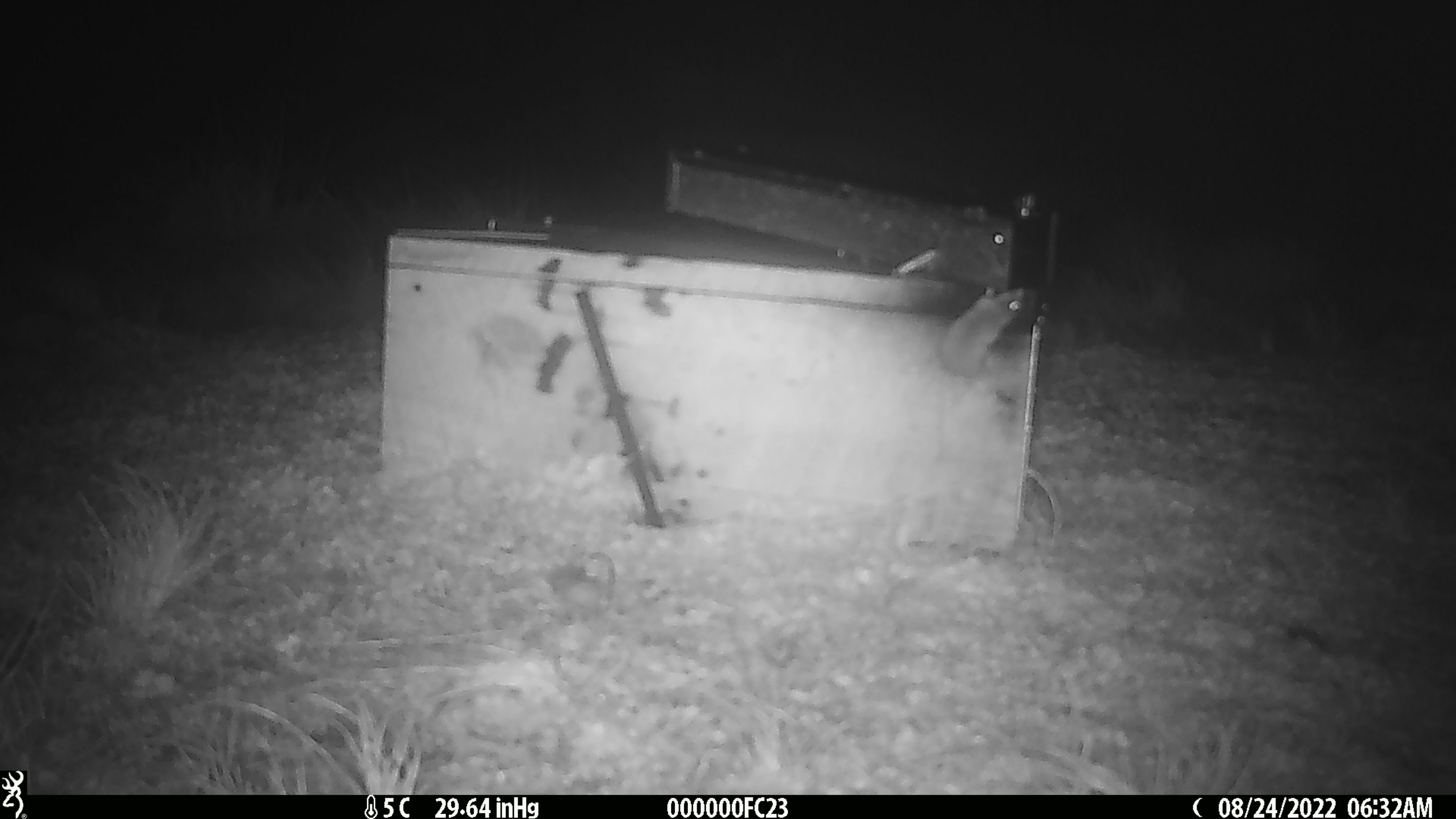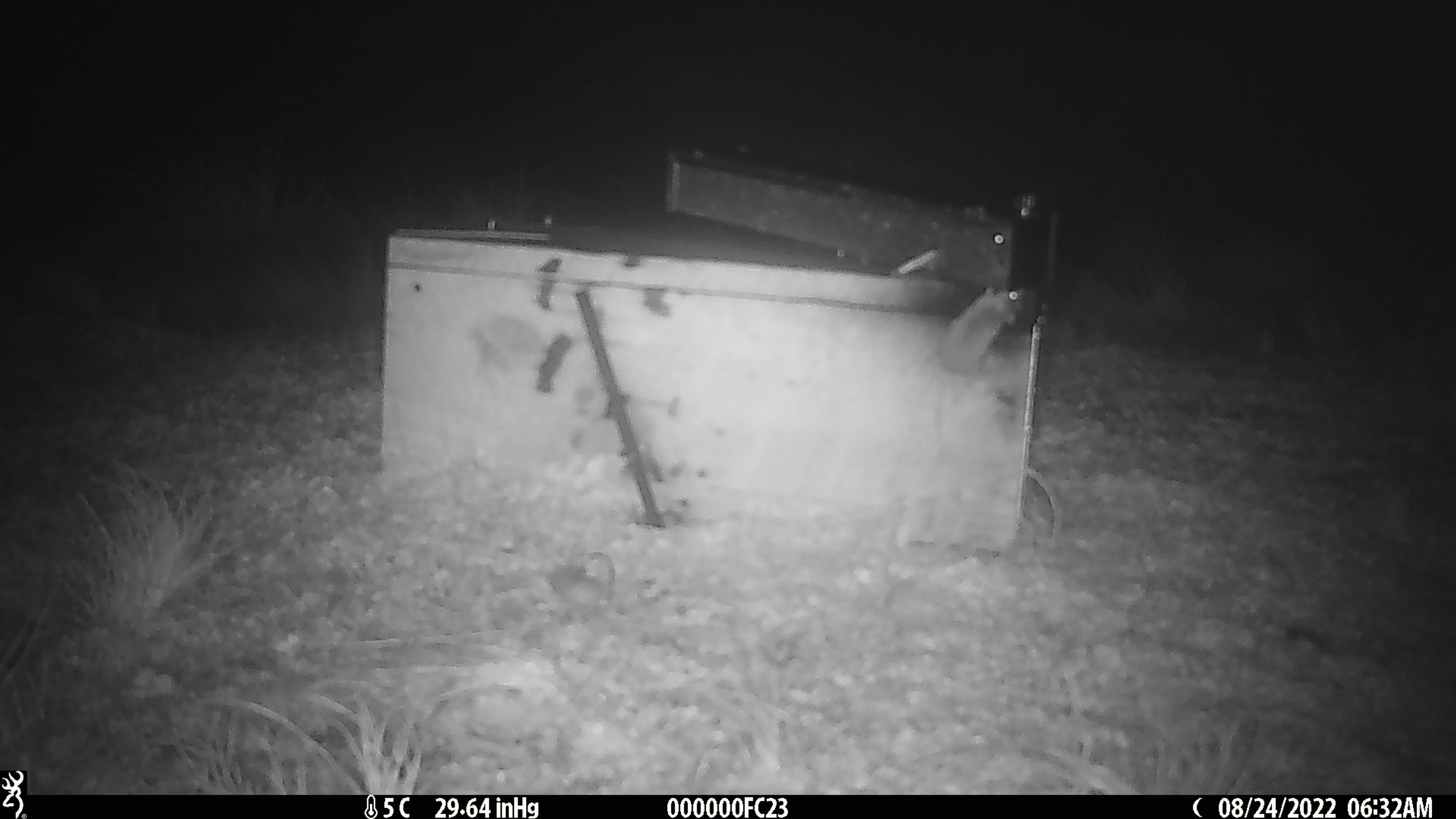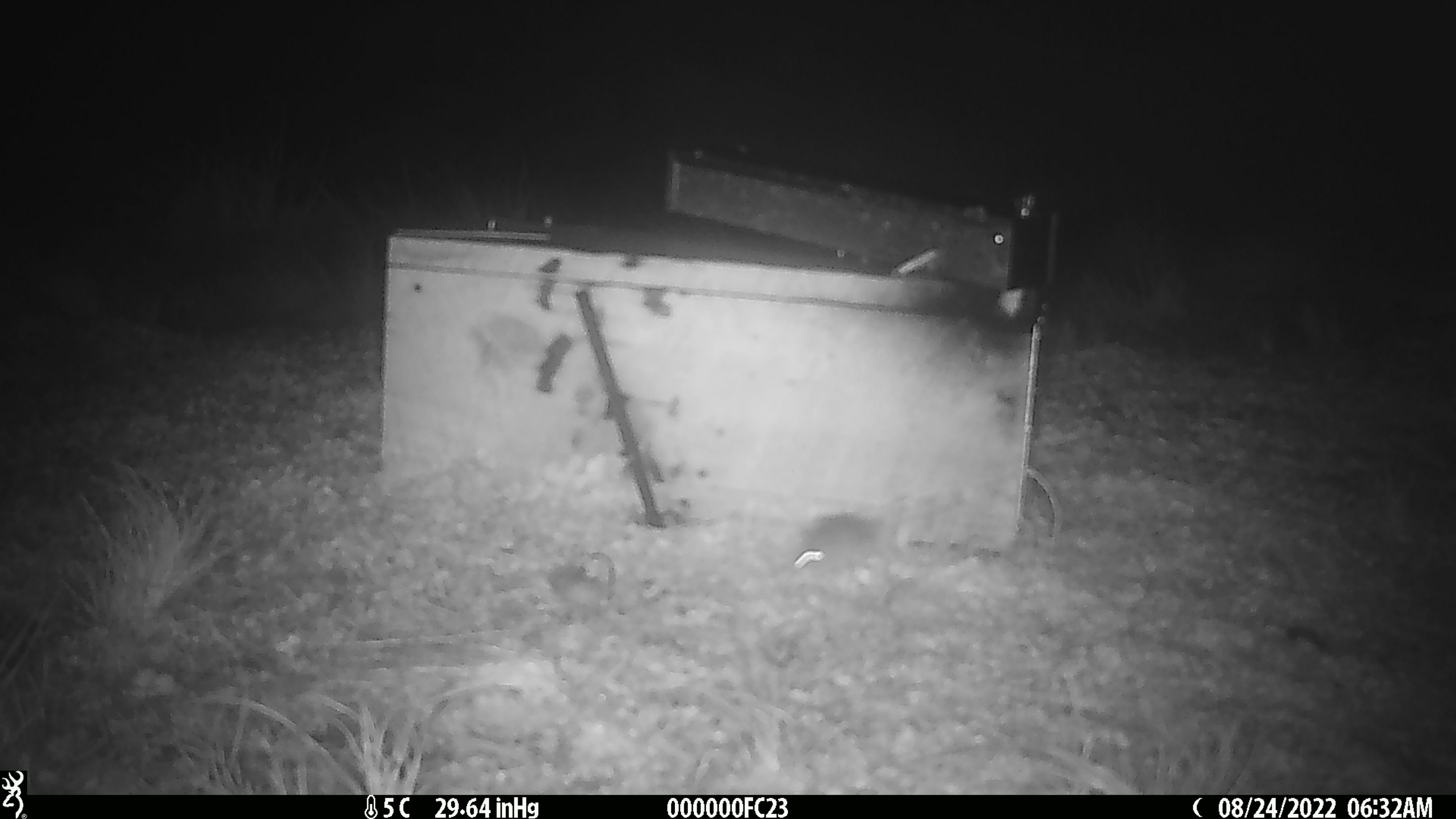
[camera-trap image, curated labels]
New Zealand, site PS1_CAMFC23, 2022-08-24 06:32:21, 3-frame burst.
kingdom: Animalia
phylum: Chordata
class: Mammalia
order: Rodentia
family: Muridae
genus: Mus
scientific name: Mus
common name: mouse